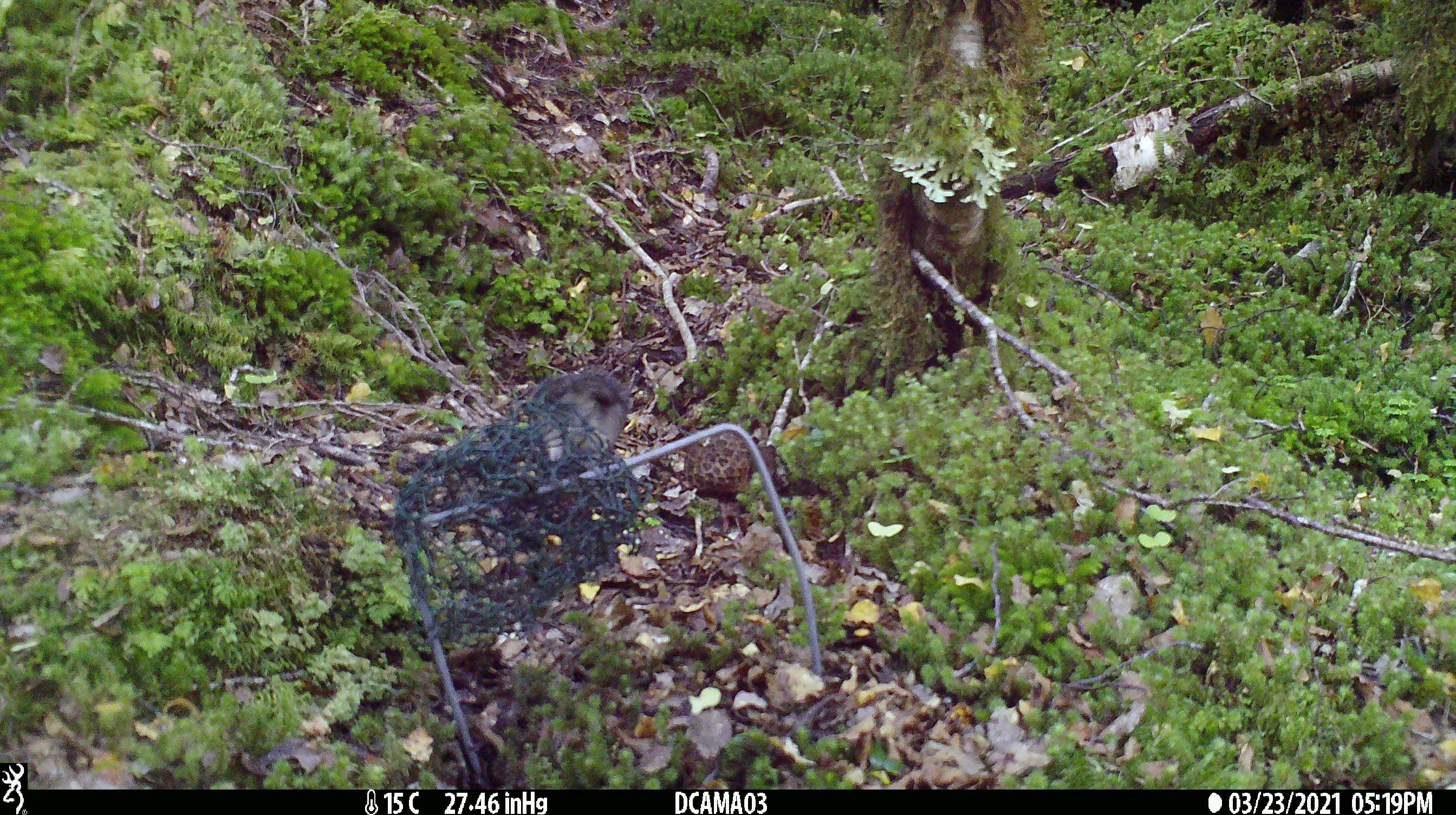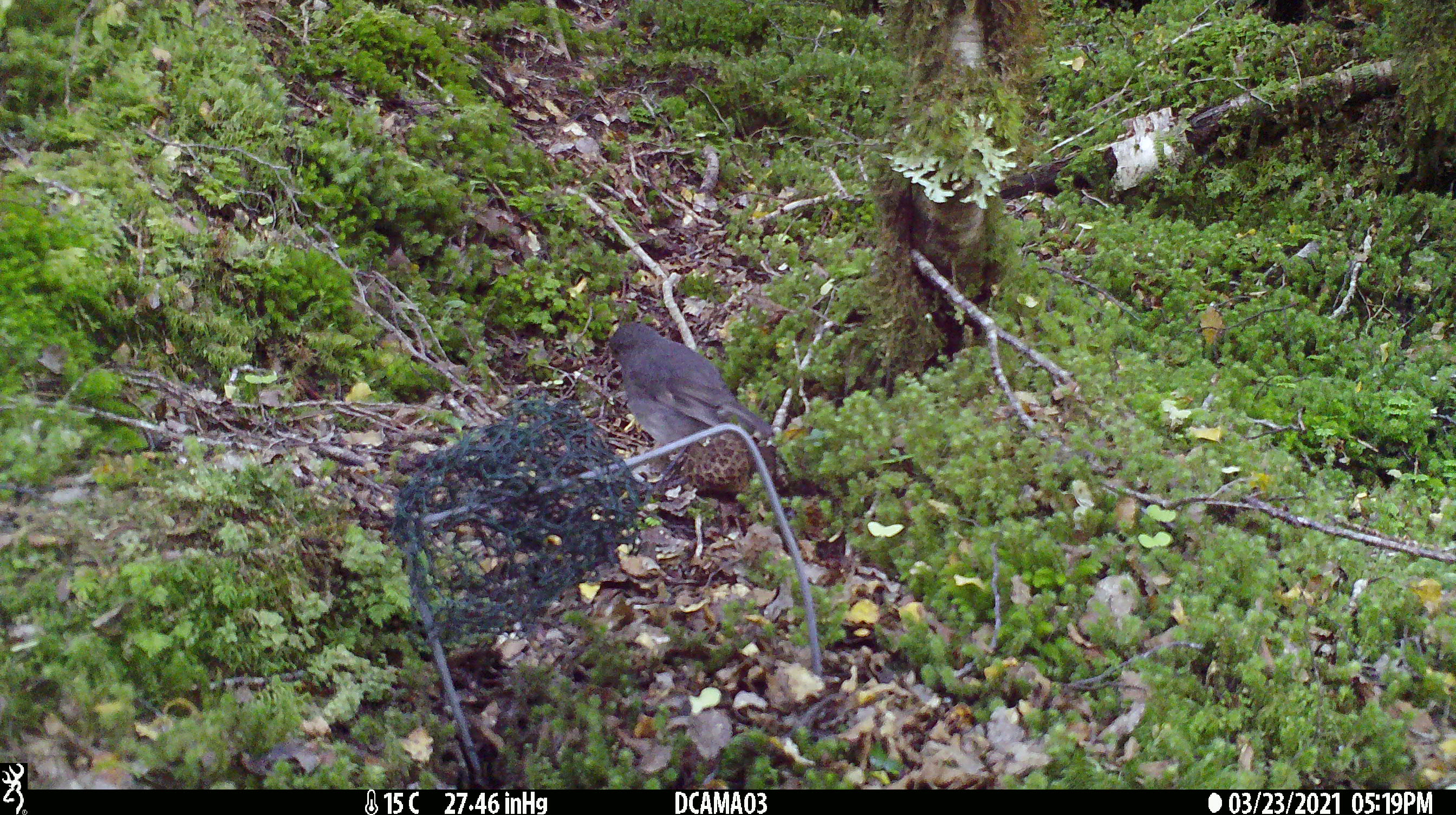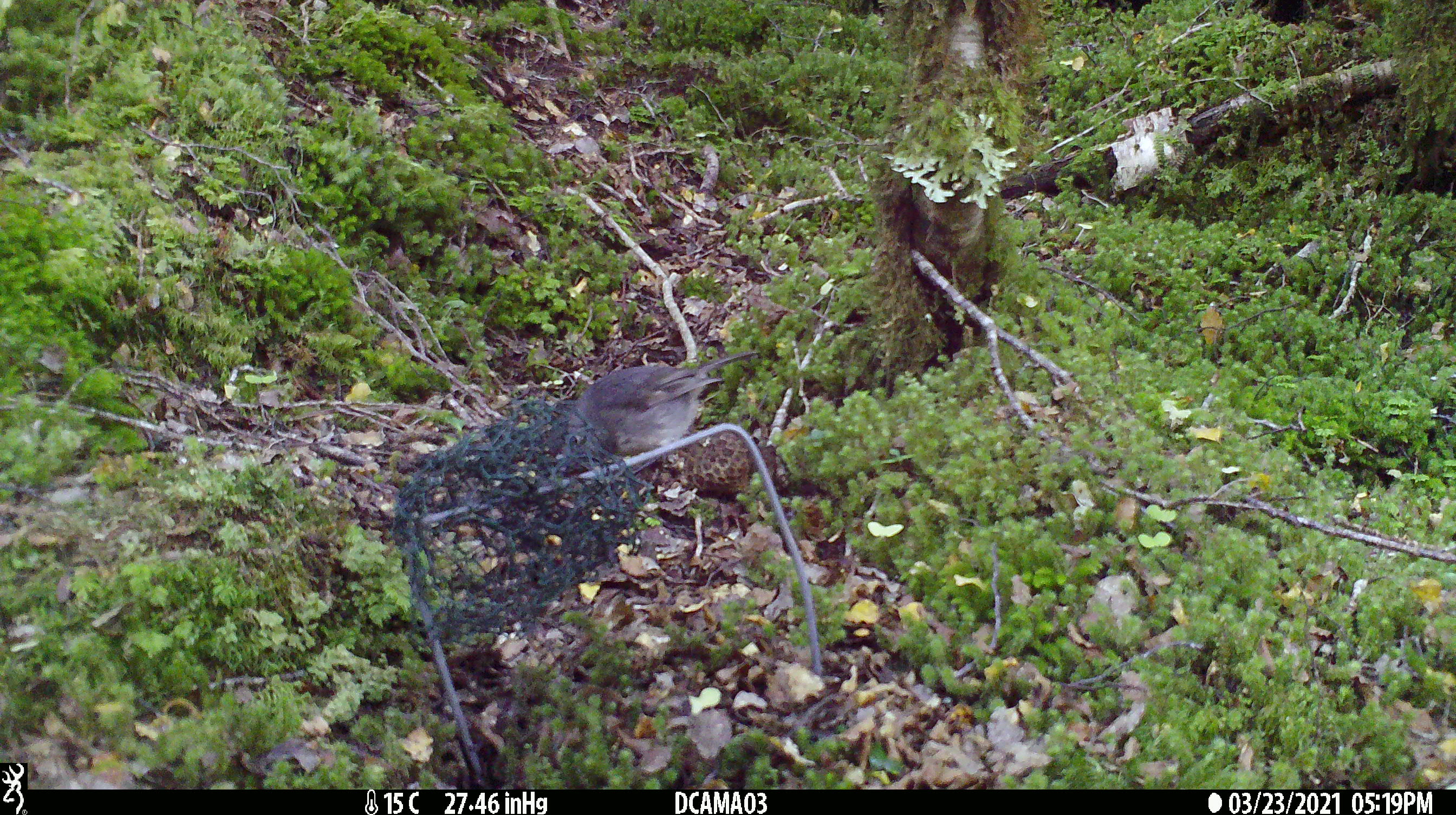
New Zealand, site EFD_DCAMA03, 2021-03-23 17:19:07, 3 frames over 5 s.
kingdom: Animalia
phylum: Chordata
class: Aves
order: Passeriformes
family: Petroicidae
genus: Petroica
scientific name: Petroica australis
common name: new zealand robin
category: robin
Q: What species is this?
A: Robin (new zealand robin) (Petroica australis).